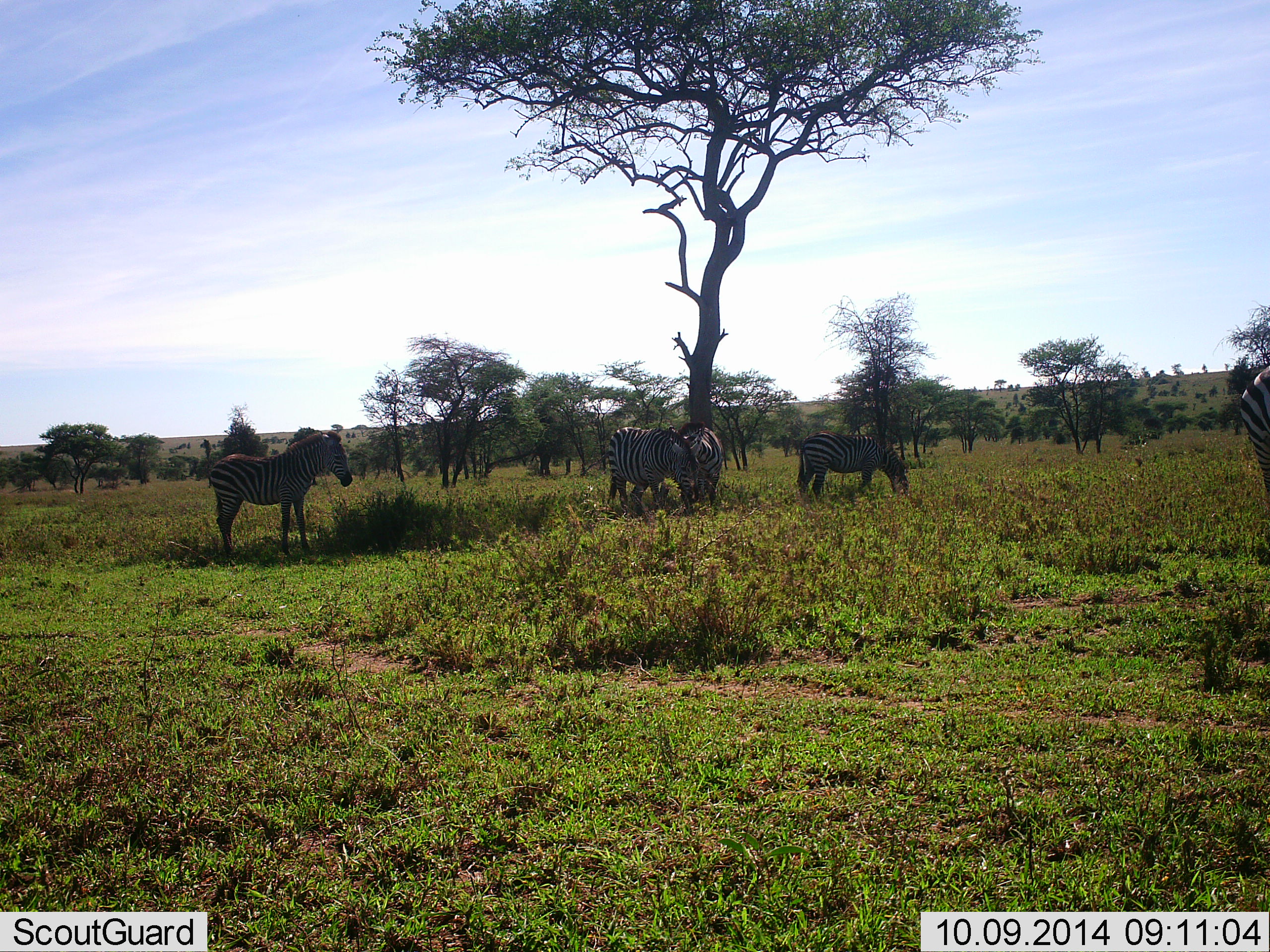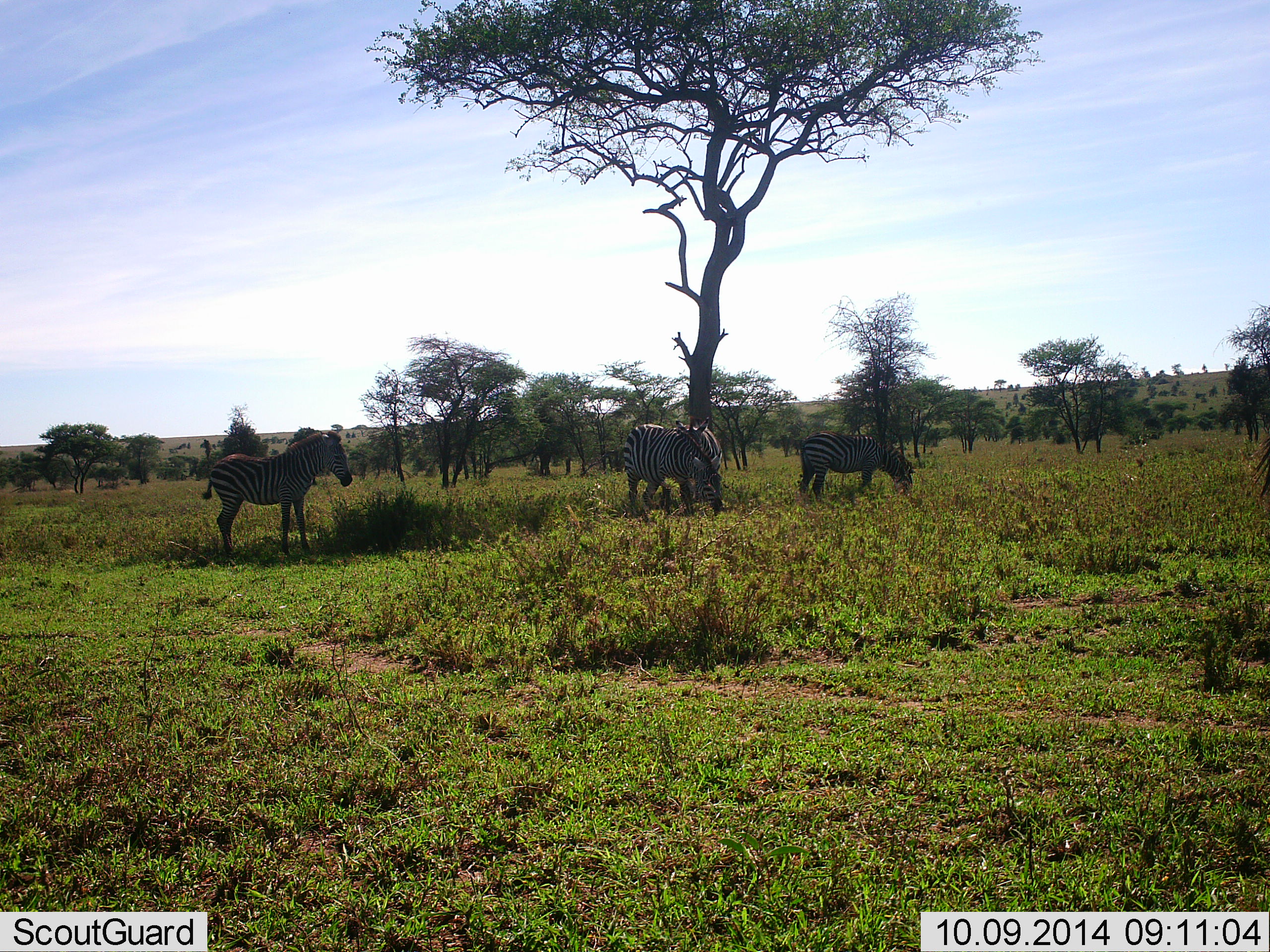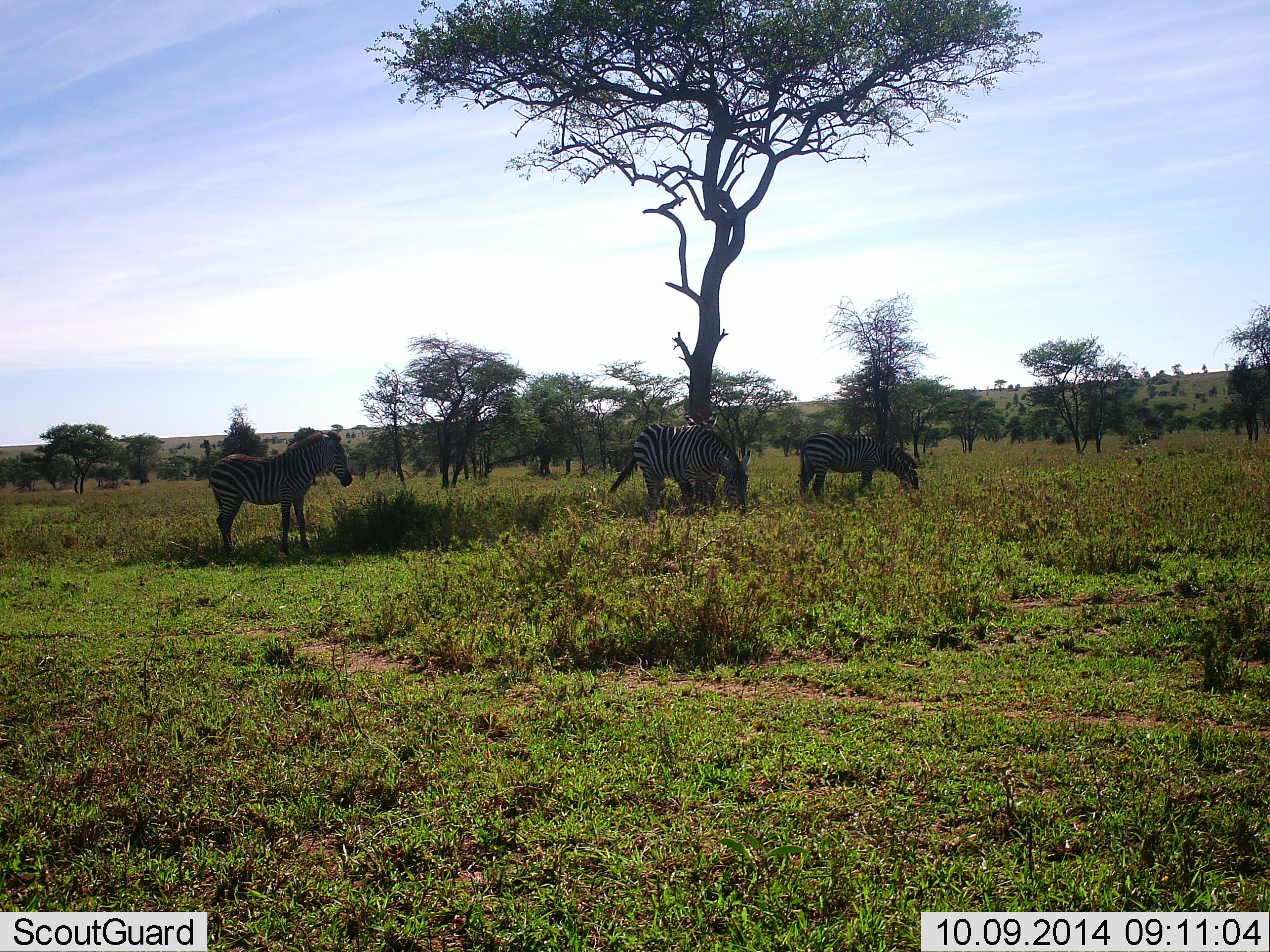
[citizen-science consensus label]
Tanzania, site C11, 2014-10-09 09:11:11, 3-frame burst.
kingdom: Animalia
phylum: Chordata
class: Mammalia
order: Perissodactyla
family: Equidae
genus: Equus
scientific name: Equus quagga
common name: plains zebra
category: zebra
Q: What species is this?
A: Zebra (plains zebra) (Equus quagga).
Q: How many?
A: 4.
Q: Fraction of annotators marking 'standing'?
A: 70%.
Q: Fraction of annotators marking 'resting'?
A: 0%.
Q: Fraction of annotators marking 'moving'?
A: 50%.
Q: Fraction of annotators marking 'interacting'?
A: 10%.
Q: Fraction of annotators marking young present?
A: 0%.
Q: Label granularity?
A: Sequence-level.